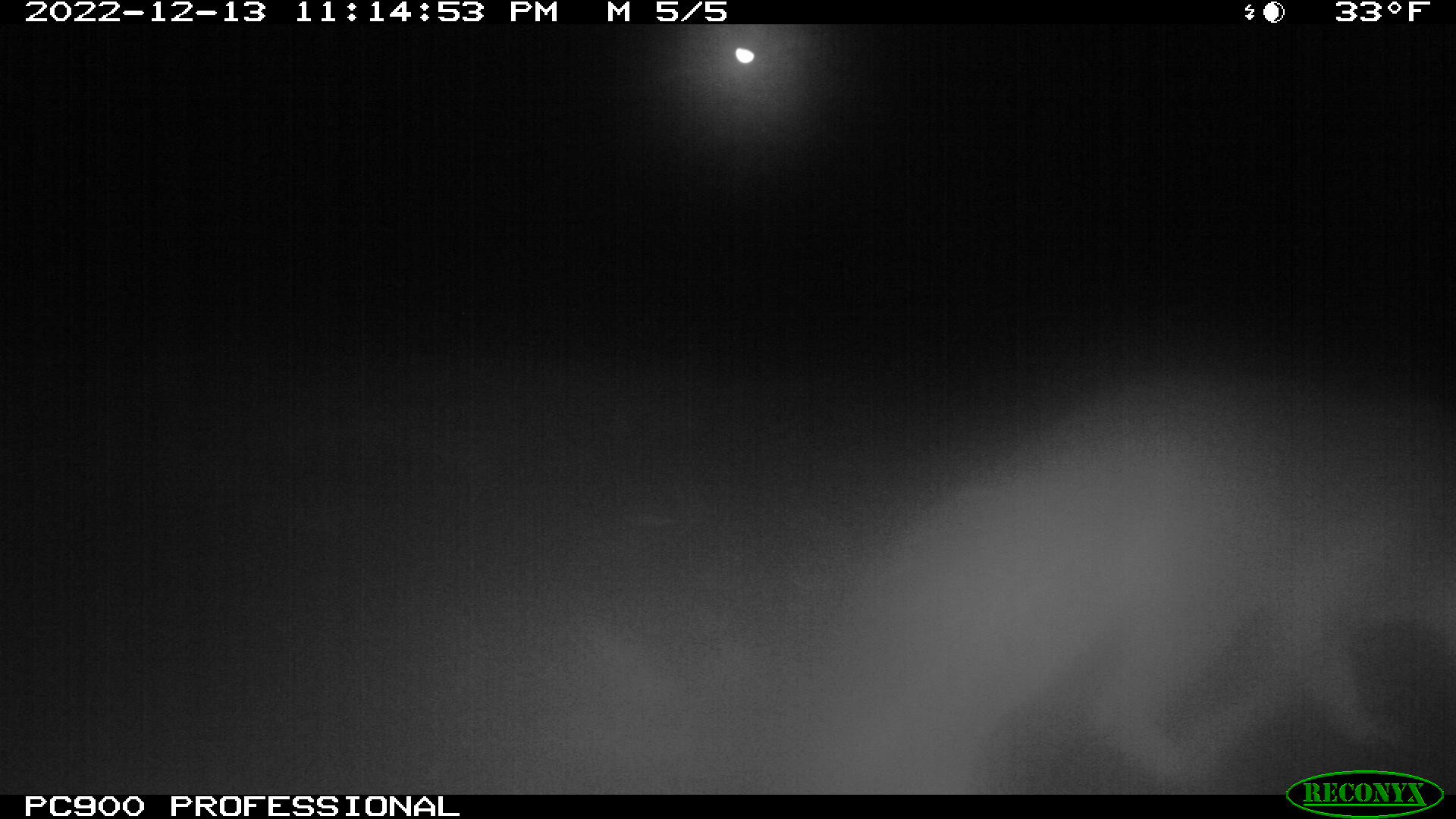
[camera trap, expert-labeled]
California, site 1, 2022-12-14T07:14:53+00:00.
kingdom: Animalia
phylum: Chordata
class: Mammalia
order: Carnivora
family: Canidae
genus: Urocyon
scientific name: Urocyon cinereoargenteus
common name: gray fox